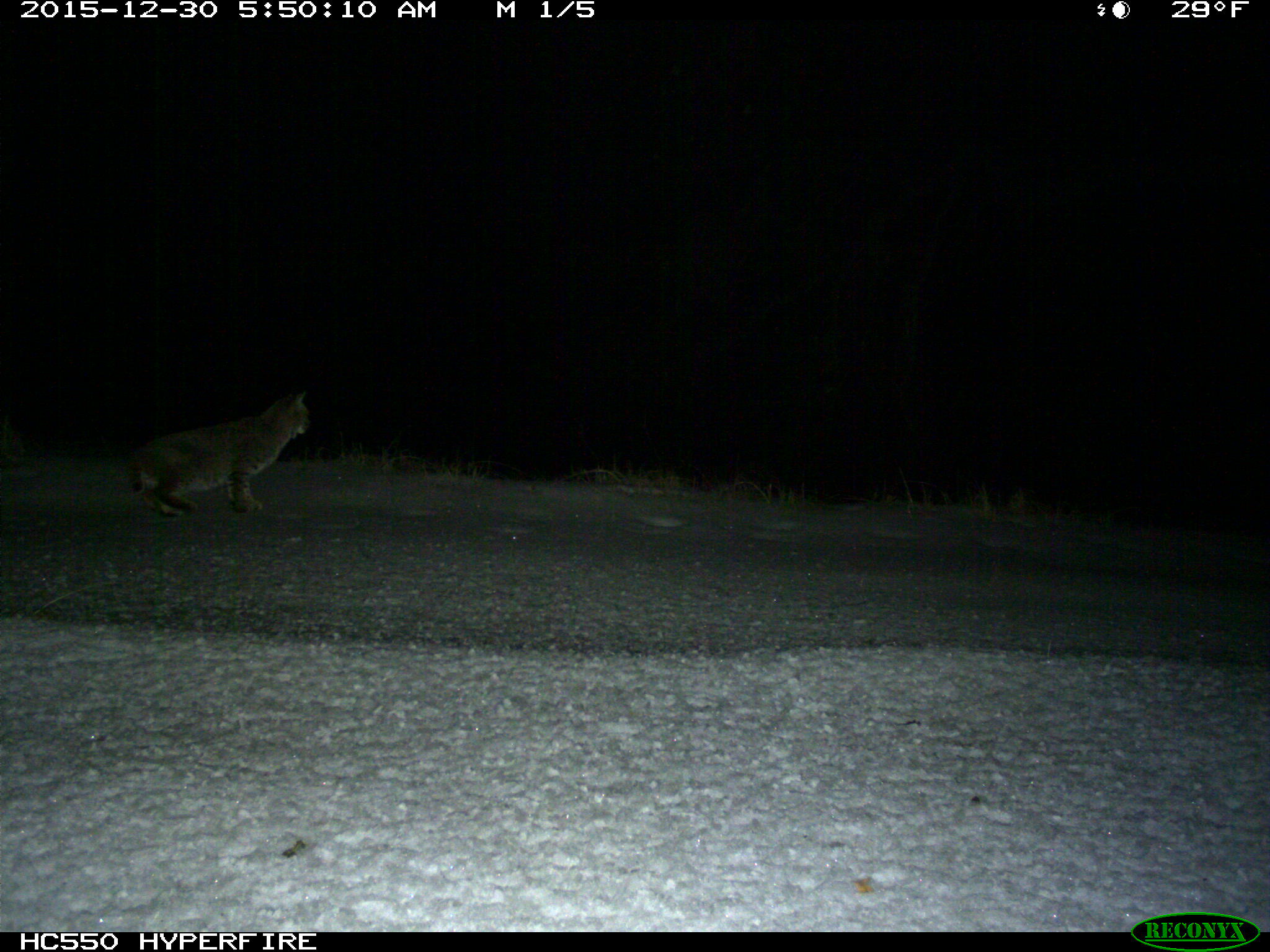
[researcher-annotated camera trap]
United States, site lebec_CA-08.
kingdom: Animalia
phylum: Chordata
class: Mammalia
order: Carnivora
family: Felidae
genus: Lynx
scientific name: Lynx rufus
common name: bobcat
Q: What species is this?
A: Lynx rufus (bobcat).